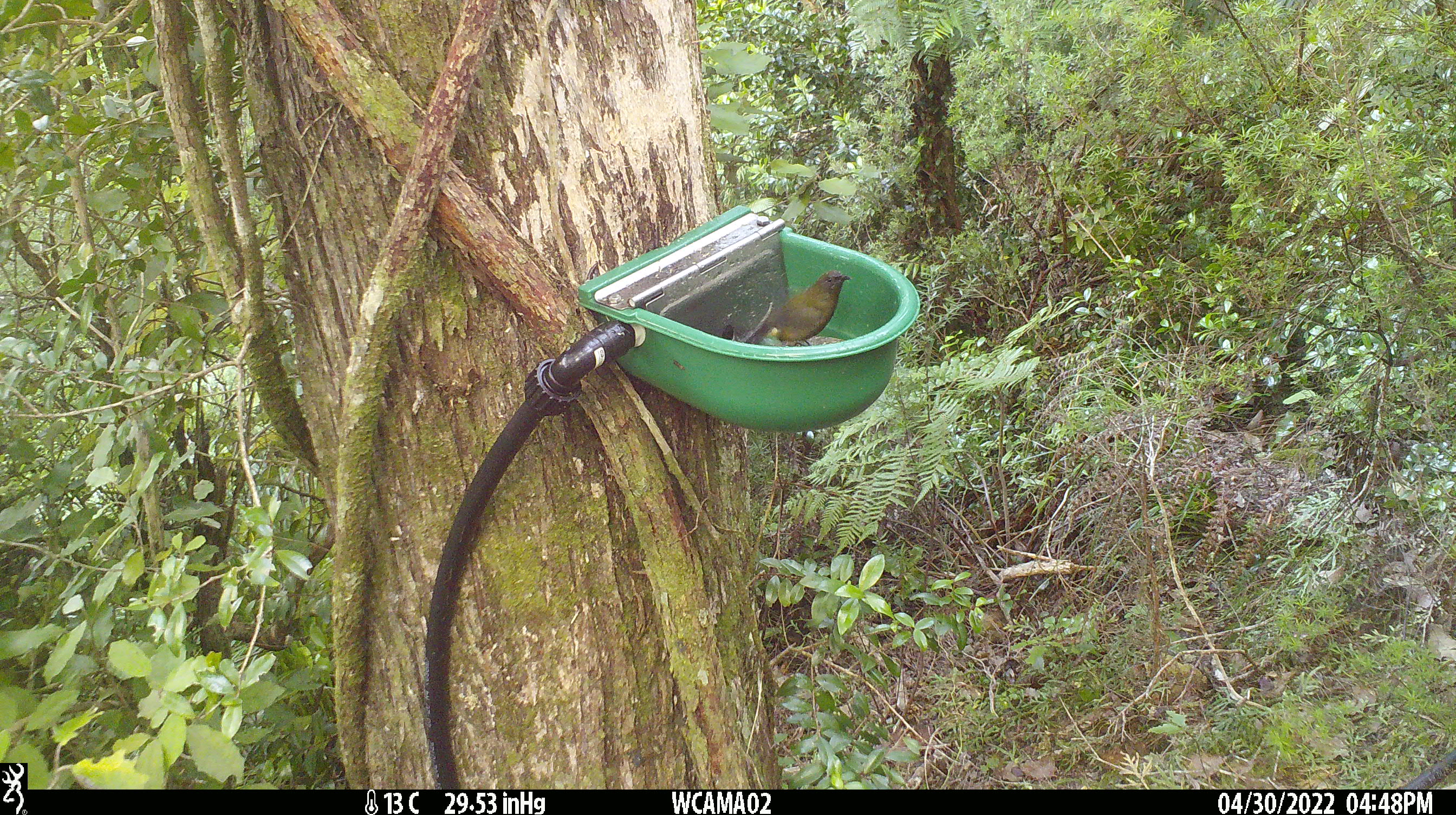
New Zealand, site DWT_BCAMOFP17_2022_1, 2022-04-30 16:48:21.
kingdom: Animalia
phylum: Chordata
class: Aves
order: Passeriformes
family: Meliphagidae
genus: Anthornis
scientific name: Anthornis melanura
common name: new zealand bellbird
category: bellbird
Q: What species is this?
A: Bellbird (new zealand bellbird) (Anthornis melanura).